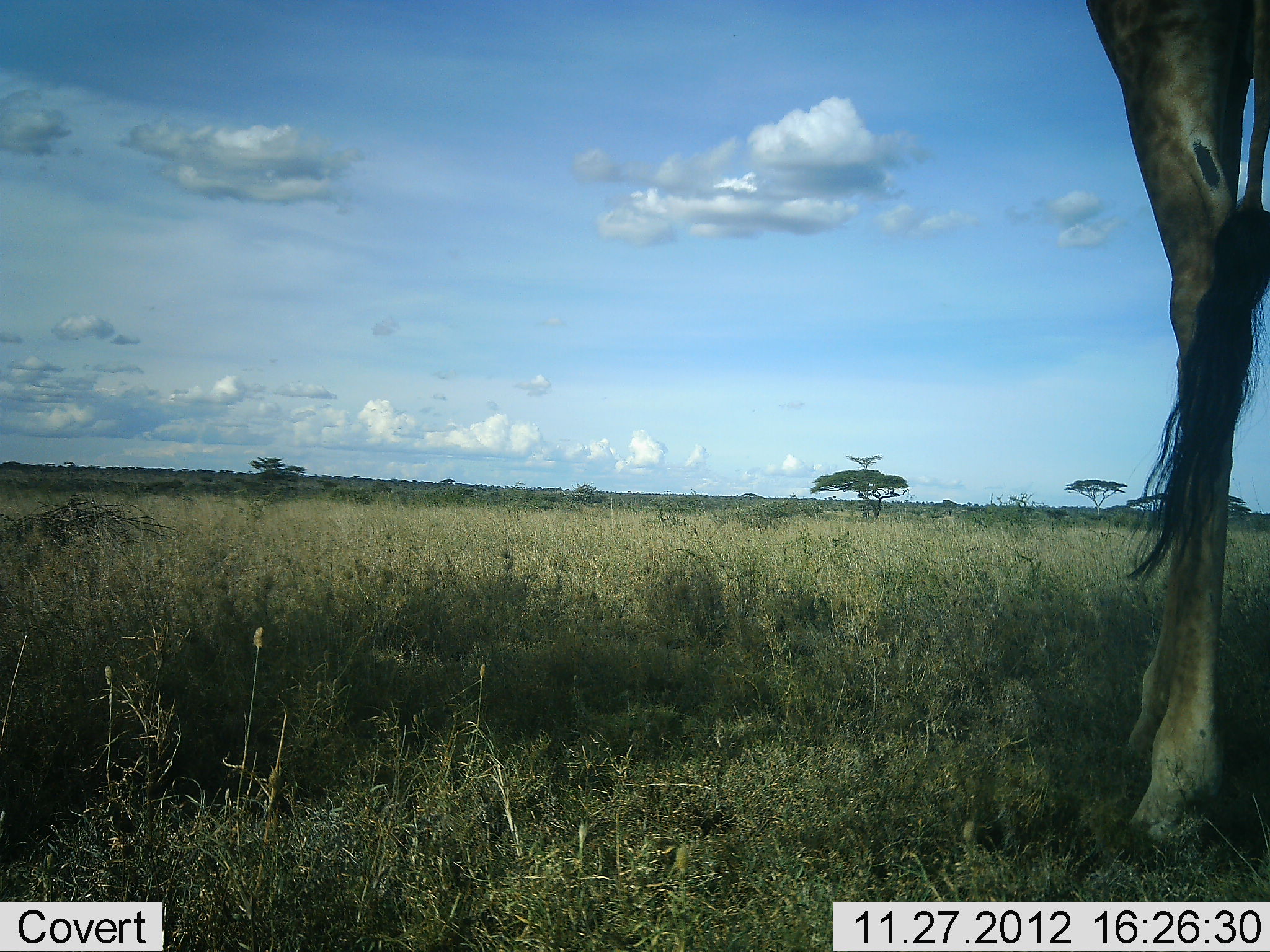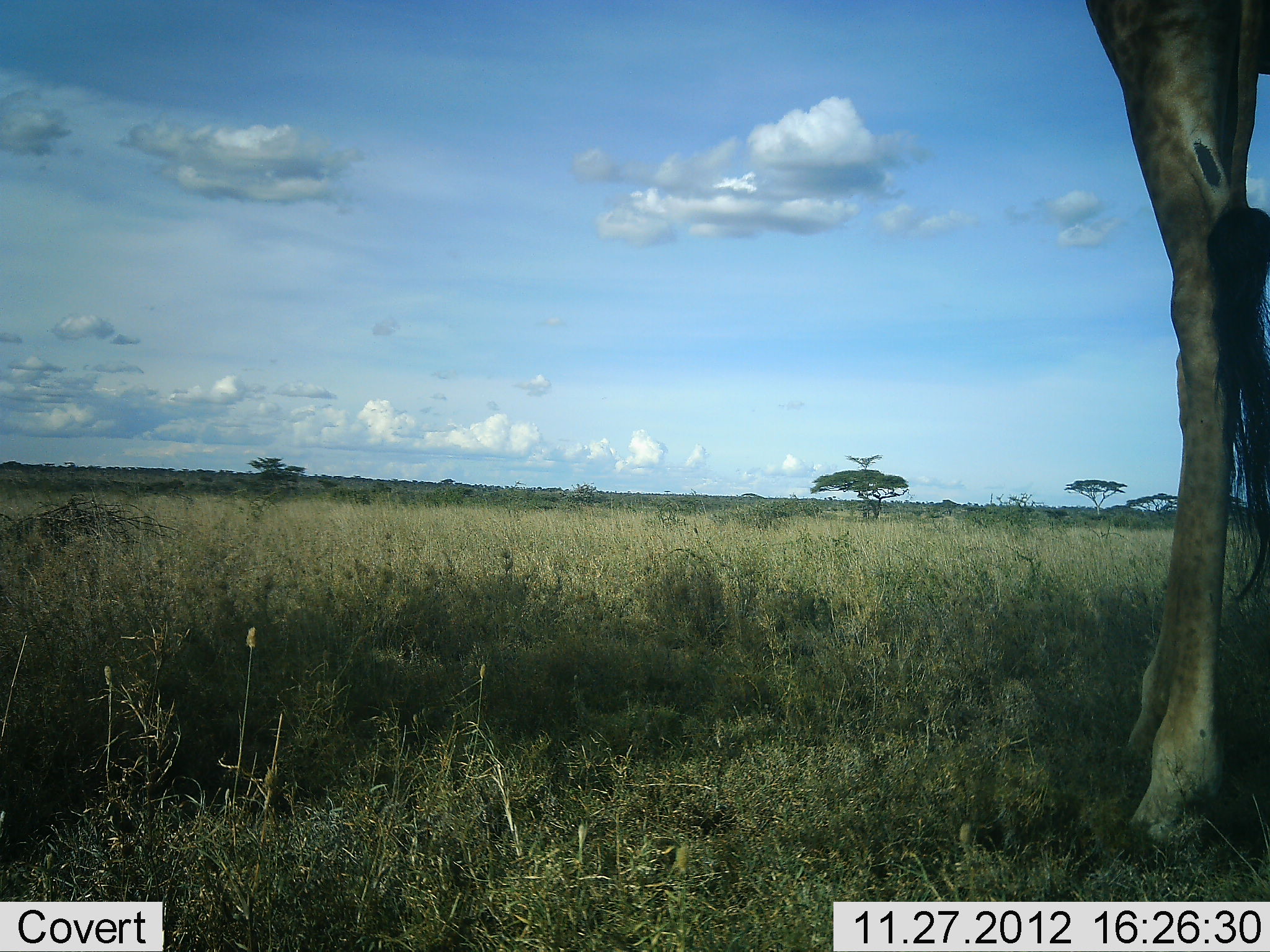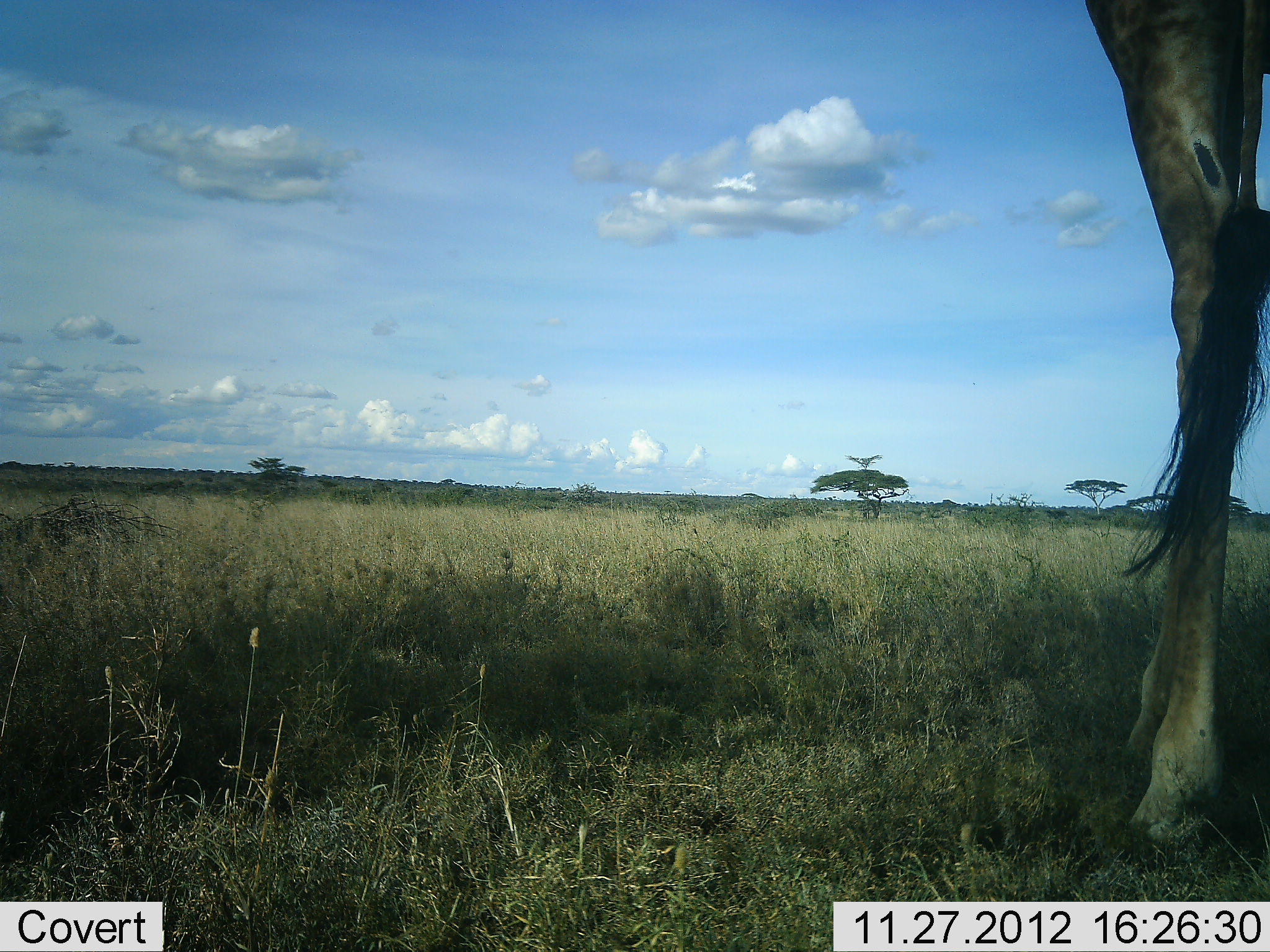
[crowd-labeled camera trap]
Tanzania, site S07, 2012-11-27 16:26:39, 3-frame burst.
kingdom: Animalia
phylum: Chordata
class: Mammalia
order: Artiodactyla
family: Giraffidae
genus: Giraffa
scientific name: Giraffa camelopardalis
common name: giraffe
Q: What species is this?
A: Giraffe (Giraffa camelopardalis).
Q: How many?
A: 1.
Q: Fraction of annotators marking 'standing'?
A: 100%.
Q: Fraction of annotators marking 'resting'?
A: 0%.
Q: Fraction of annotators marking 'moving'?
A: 0%.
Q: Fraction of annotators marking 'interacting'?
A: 0%.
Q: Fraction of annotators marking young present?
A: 0%.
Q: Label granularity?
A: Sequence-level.